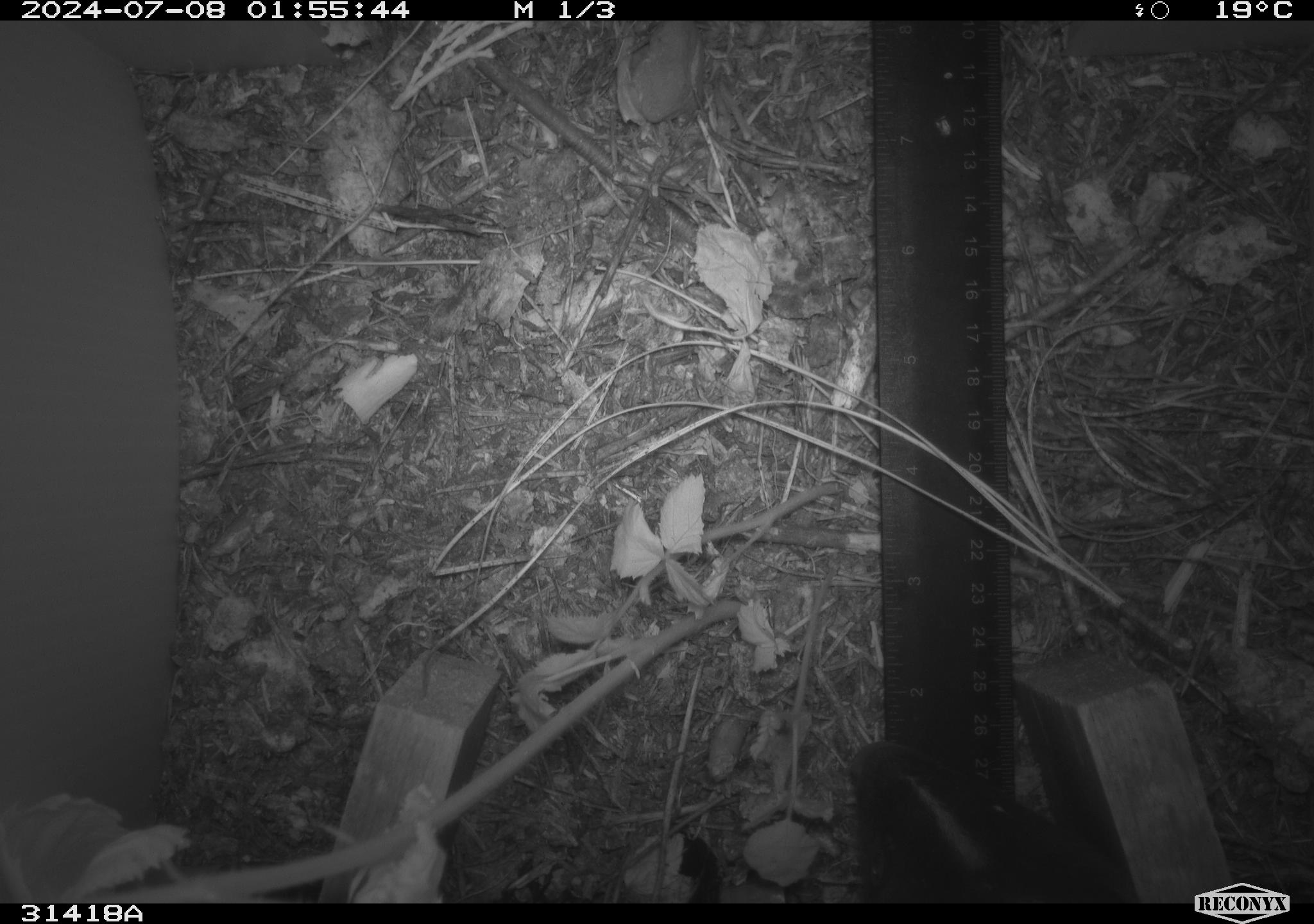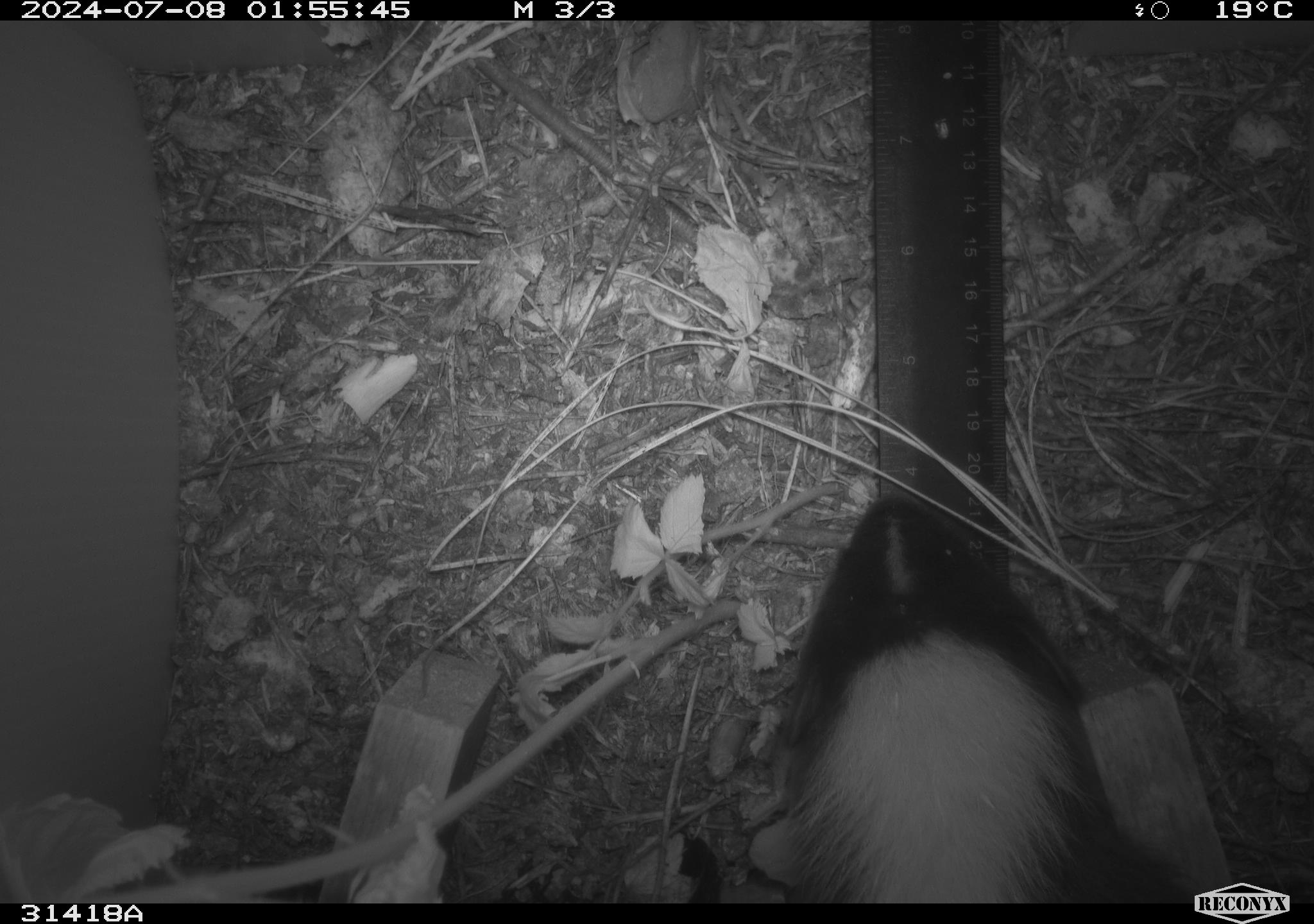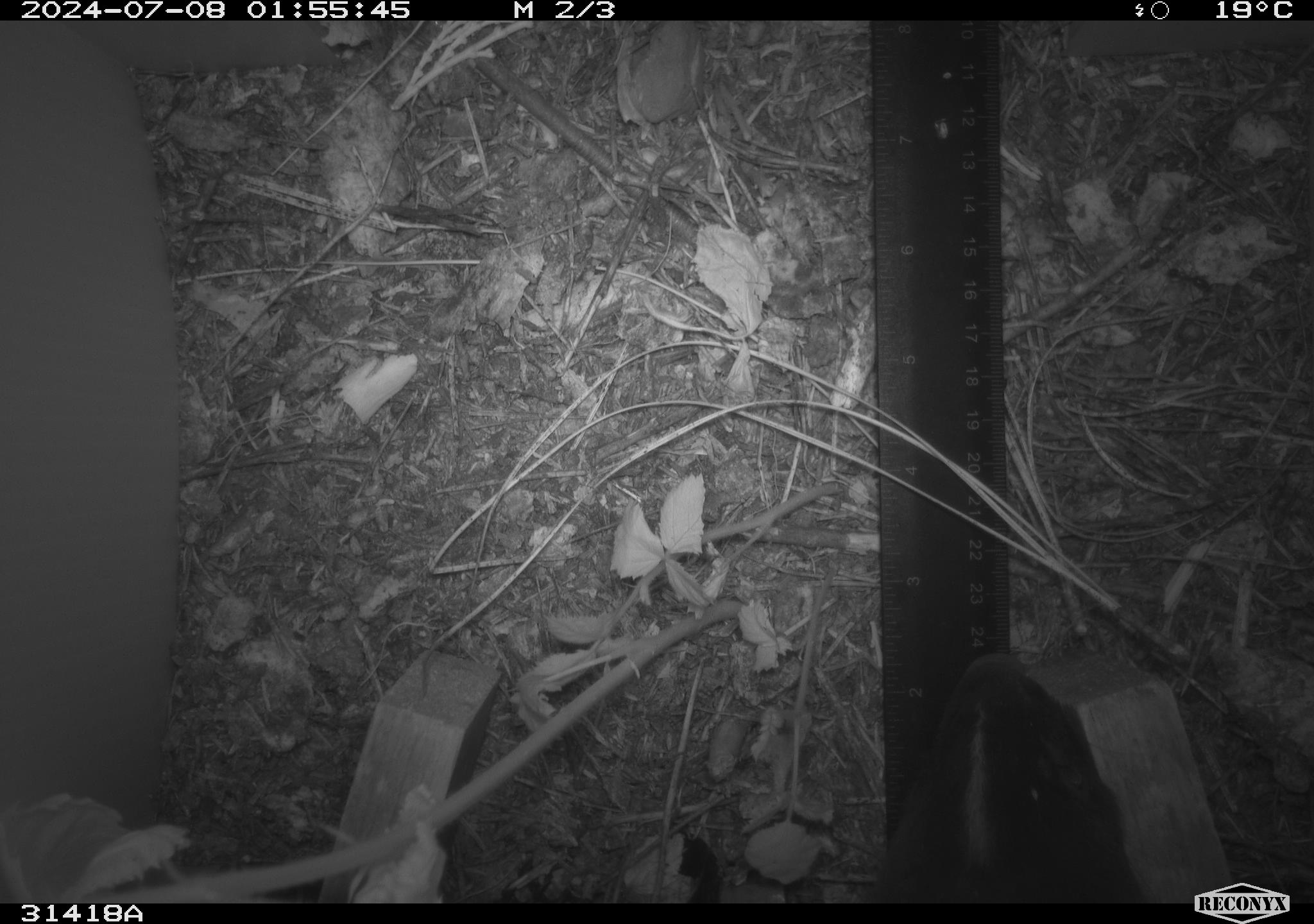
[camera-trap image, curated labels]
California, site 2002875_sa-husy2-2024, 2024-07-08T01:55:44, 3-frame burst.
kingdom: Animalia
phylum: Chordata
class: Mammalia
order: Carnivora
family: Mephitidae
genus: Mephitis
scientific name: Mephitis mephitis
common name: striped skunk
Striped skunk (Mephitis mephitis).